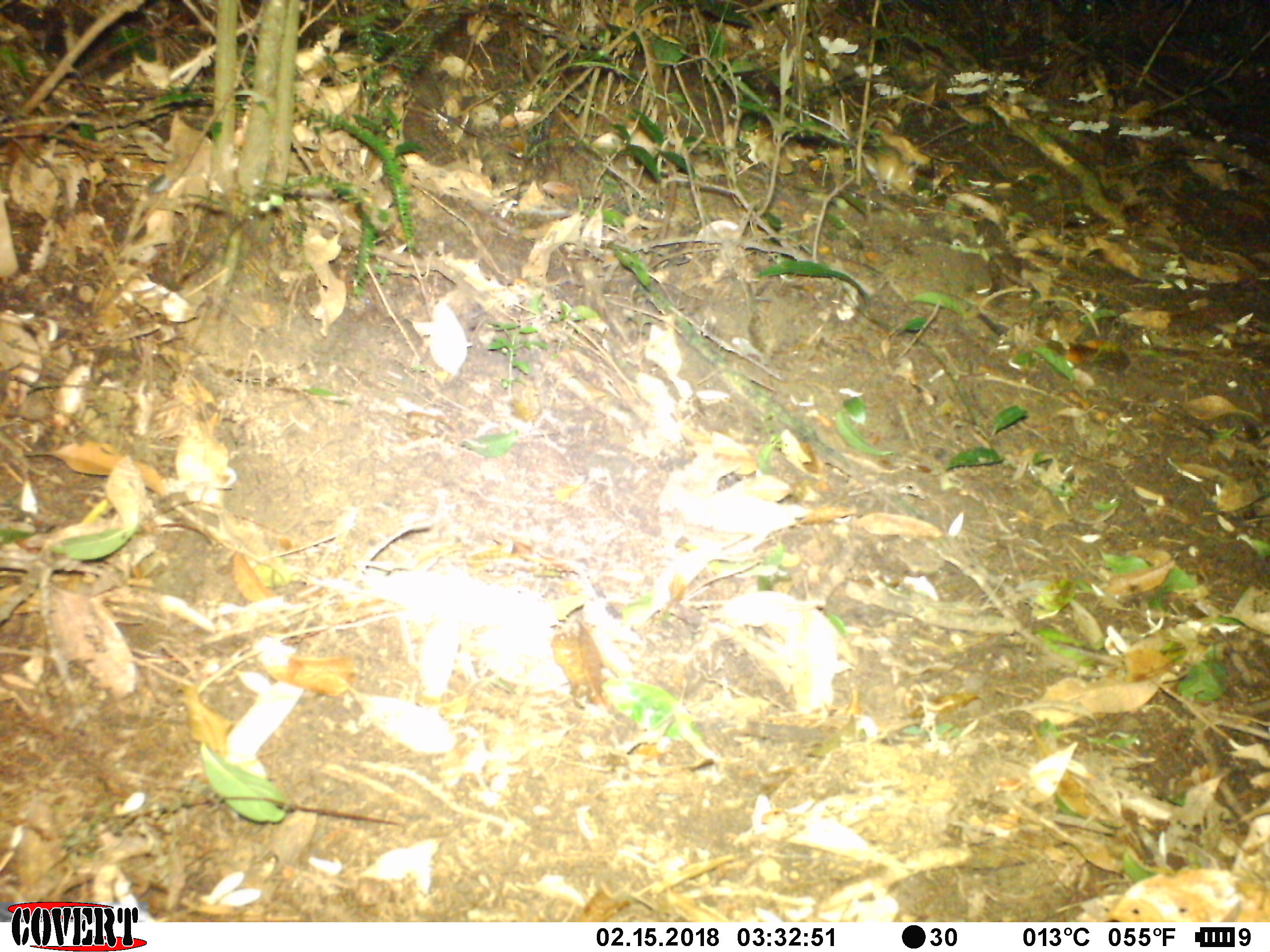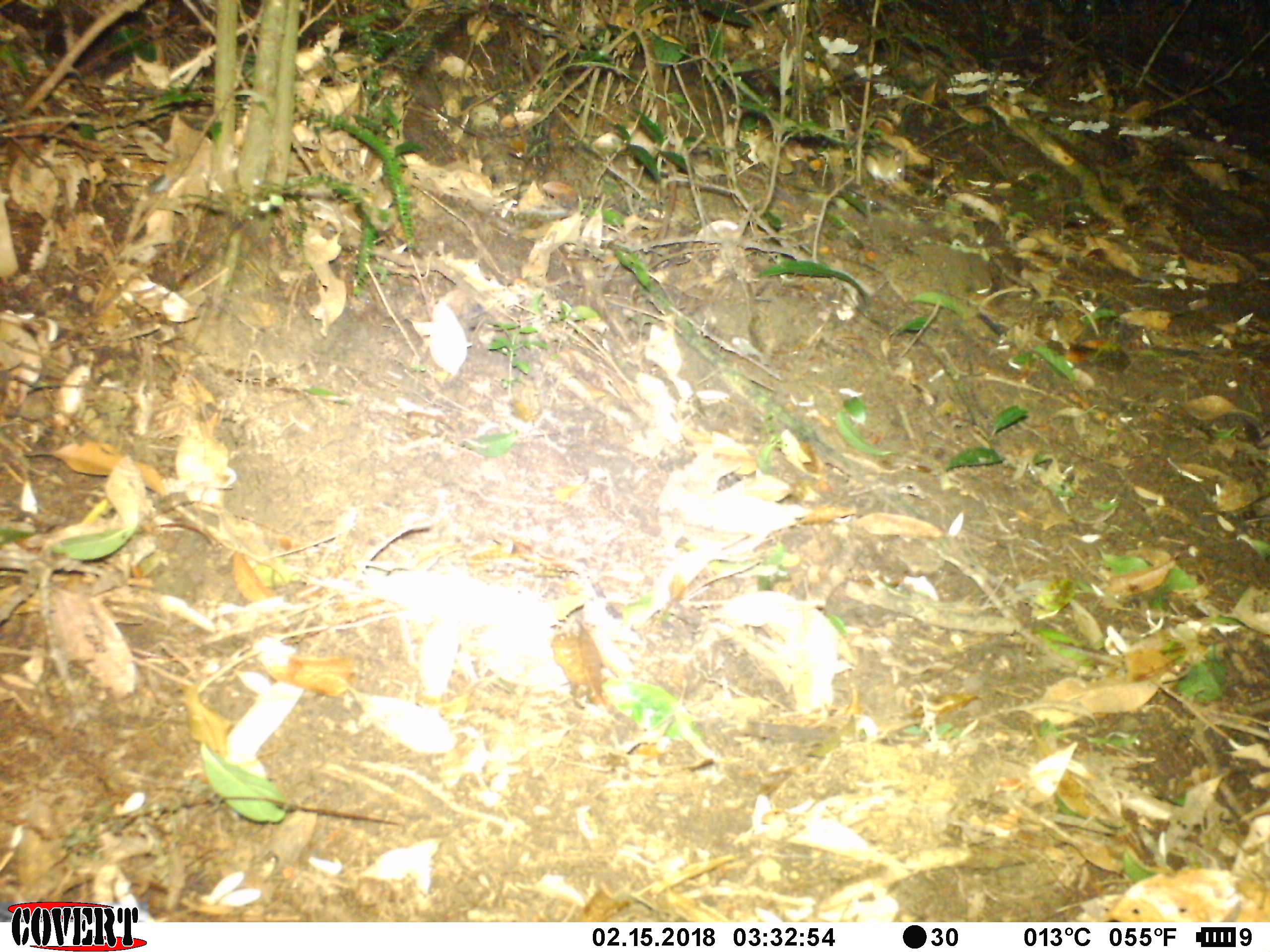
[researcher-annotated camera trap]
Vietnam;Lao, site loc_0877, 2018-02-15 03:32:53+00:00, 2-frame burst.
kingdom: Animalia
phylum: Chordata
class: Mammalia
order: Rodentia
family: Muridae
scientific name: Muridae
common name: old-world mice and rats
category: unidentified murid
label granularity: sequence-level